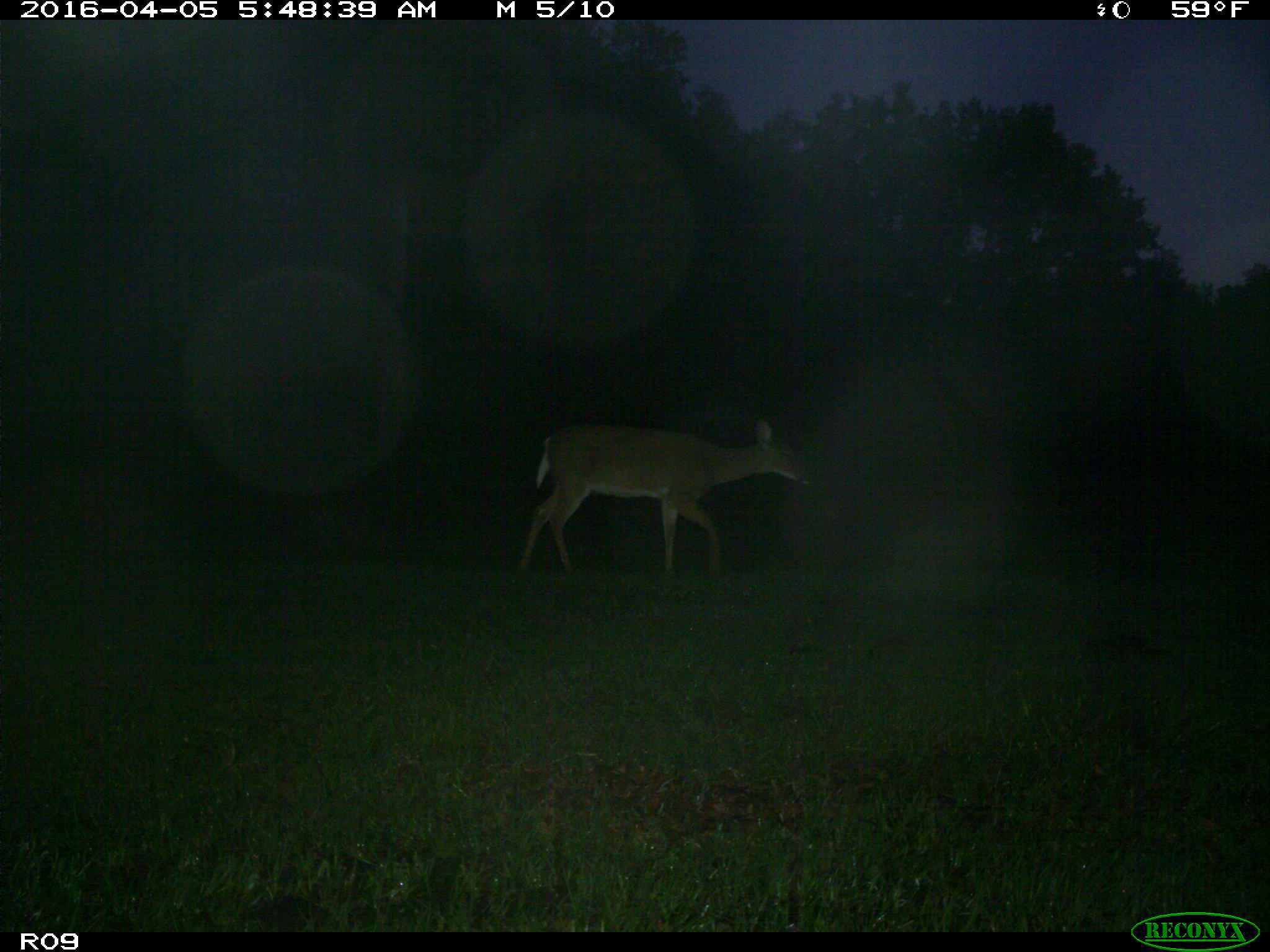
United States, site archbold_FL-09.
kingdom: Animalia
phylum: Chordata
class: Mammalia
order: Artiodactyla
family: Cervidae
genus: Odocoileus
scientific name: Odocoileus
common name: deer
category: unidentified deer